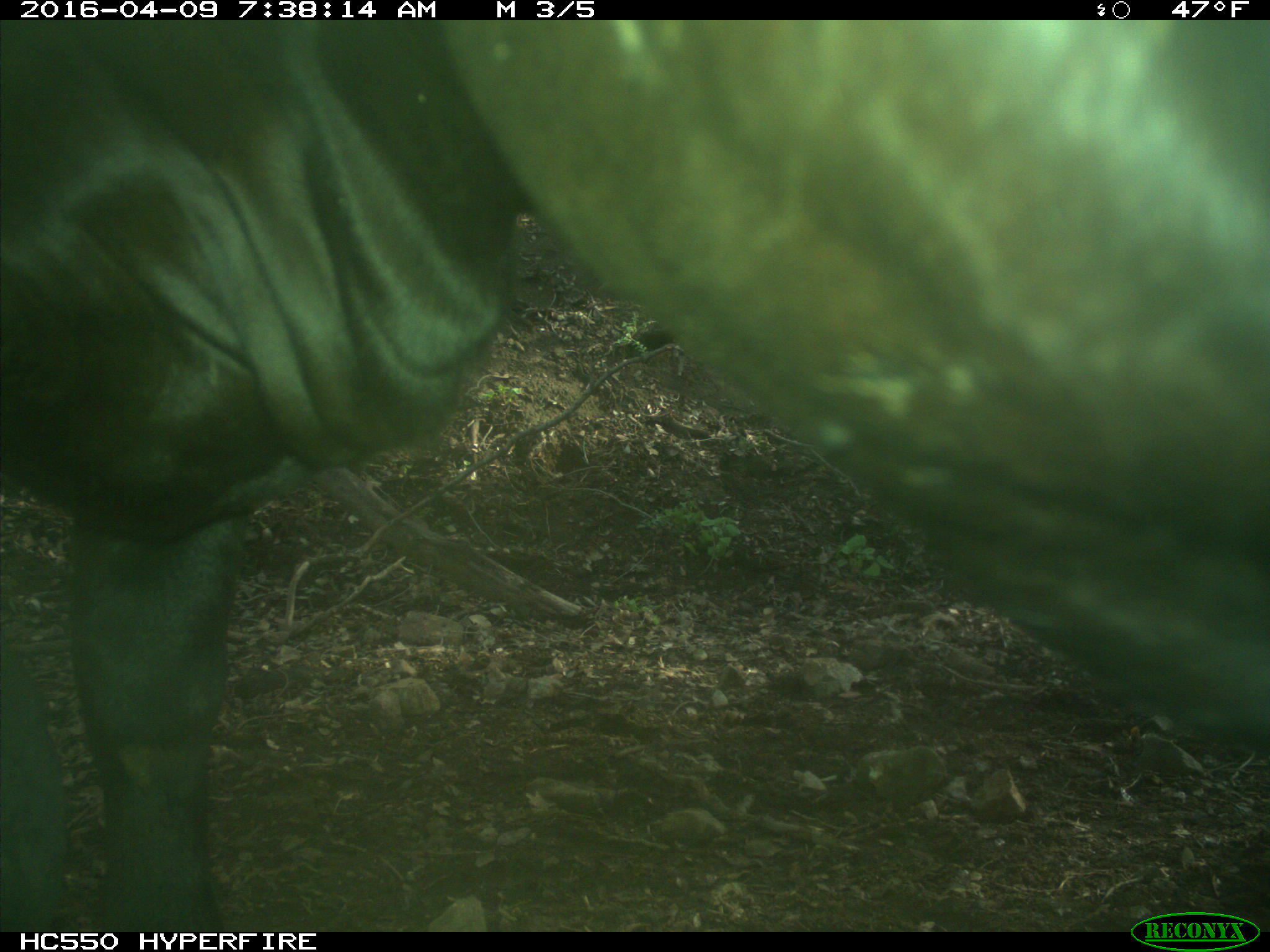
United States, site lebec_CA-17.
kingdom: Animalia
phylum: Chordata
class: Mammalia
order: Artiodactyla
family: Bovidae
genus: Bos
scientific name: Bos taurus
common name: domestic cow